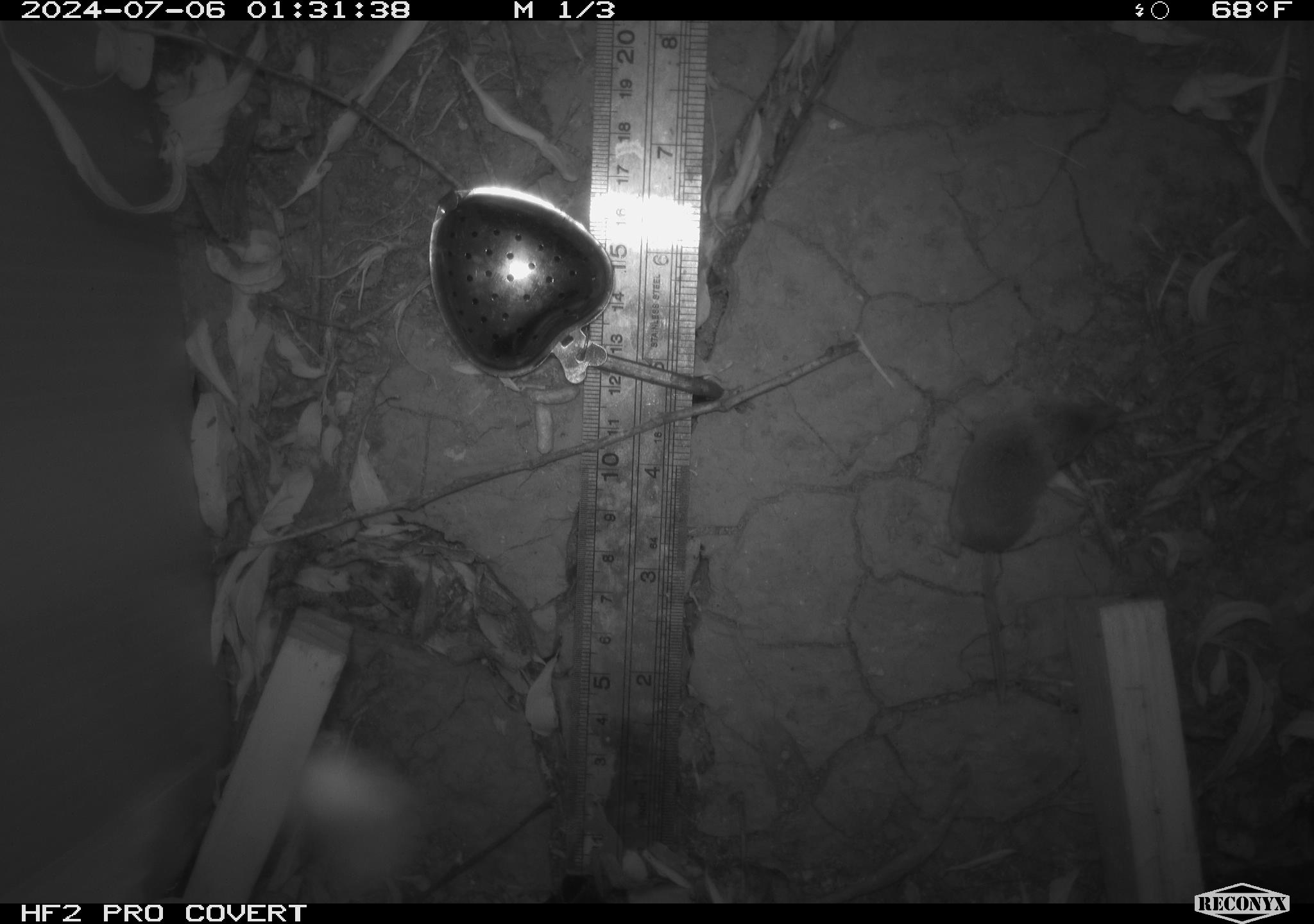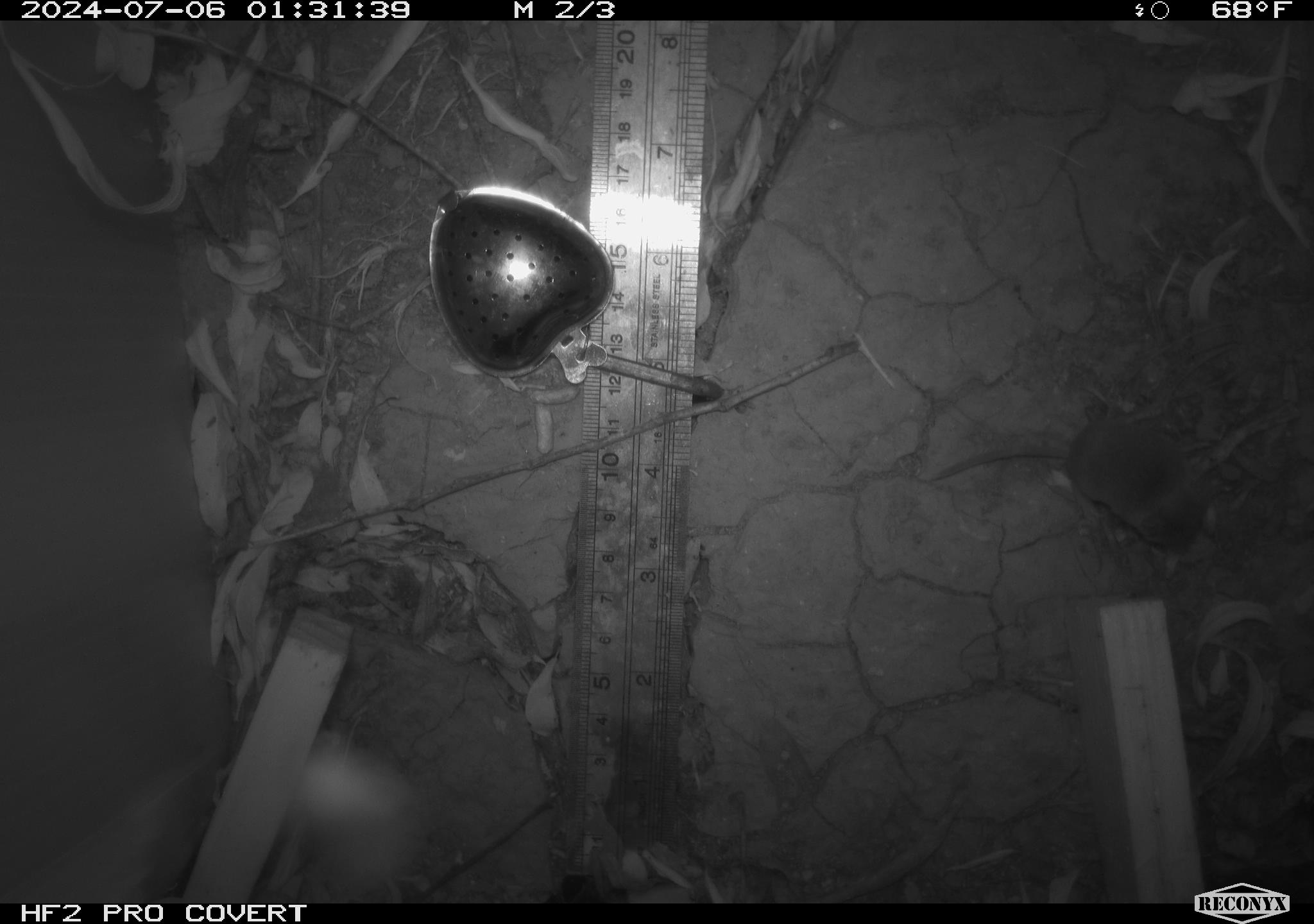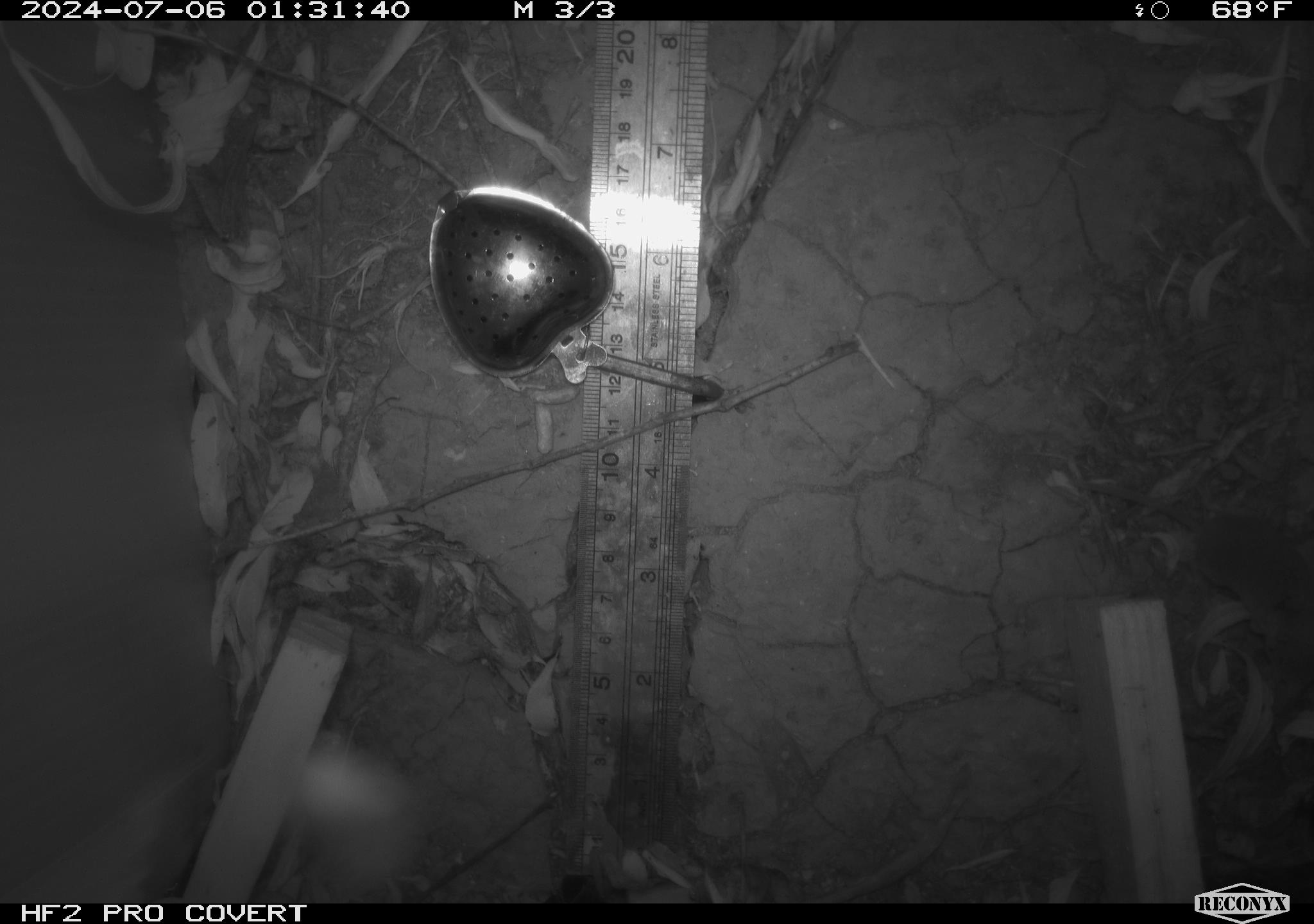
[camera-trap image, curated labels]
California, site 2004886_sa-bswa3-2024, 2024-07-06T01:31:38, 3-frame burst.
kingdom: Animalia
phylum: Chordata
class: Mammalia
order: Eulipotyphla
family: Soricidae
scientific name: Soricidae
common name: shrews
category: soricidae family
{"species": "soricidae family (shrews) (Soricidae)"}